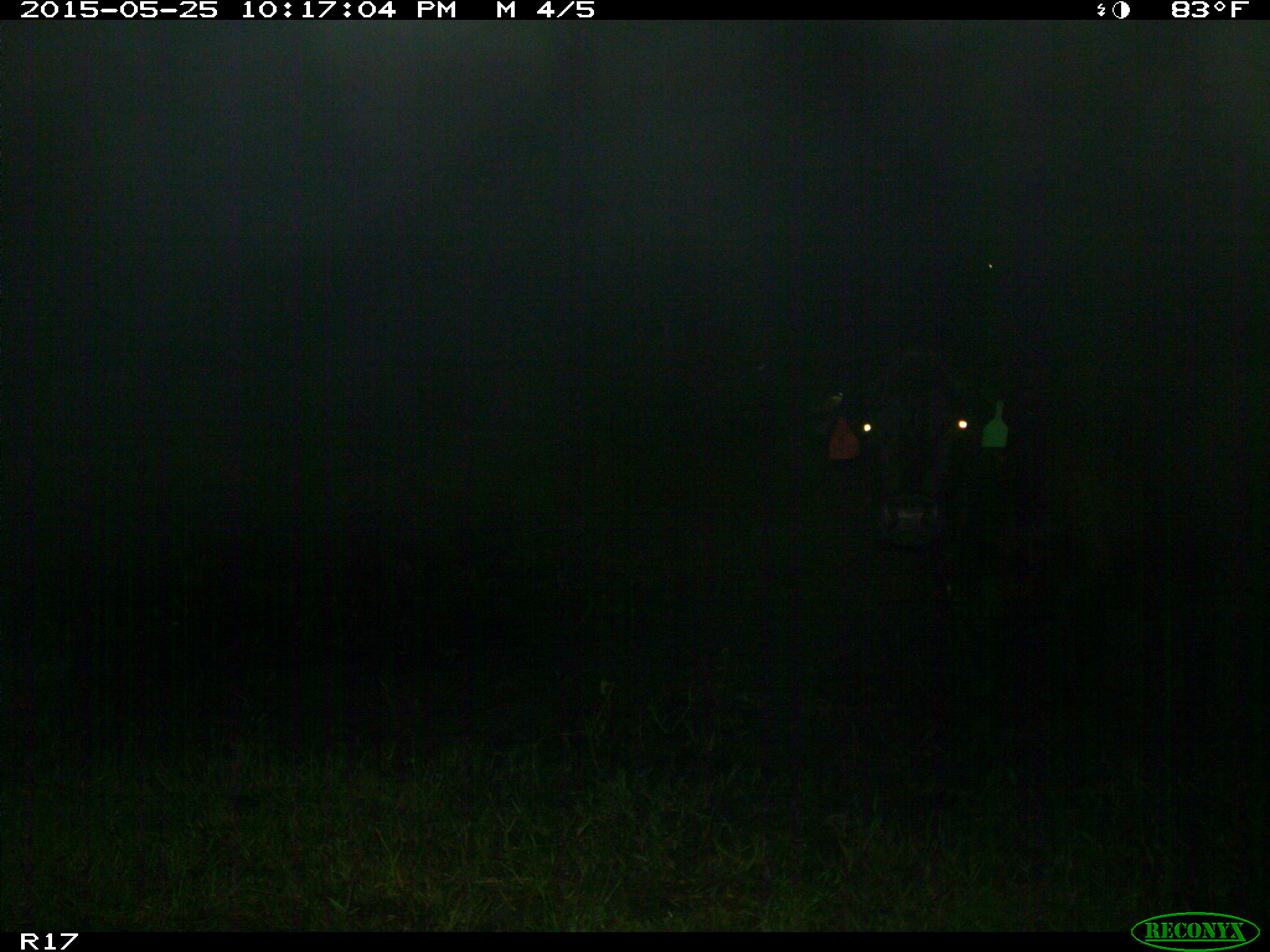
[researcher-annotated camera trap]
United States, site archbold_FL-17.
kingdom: Animalia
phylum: Chordata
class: Mammalia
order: Artiodactyla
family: Bovidae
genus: Bos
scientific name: Bos taurus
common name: domestic cow